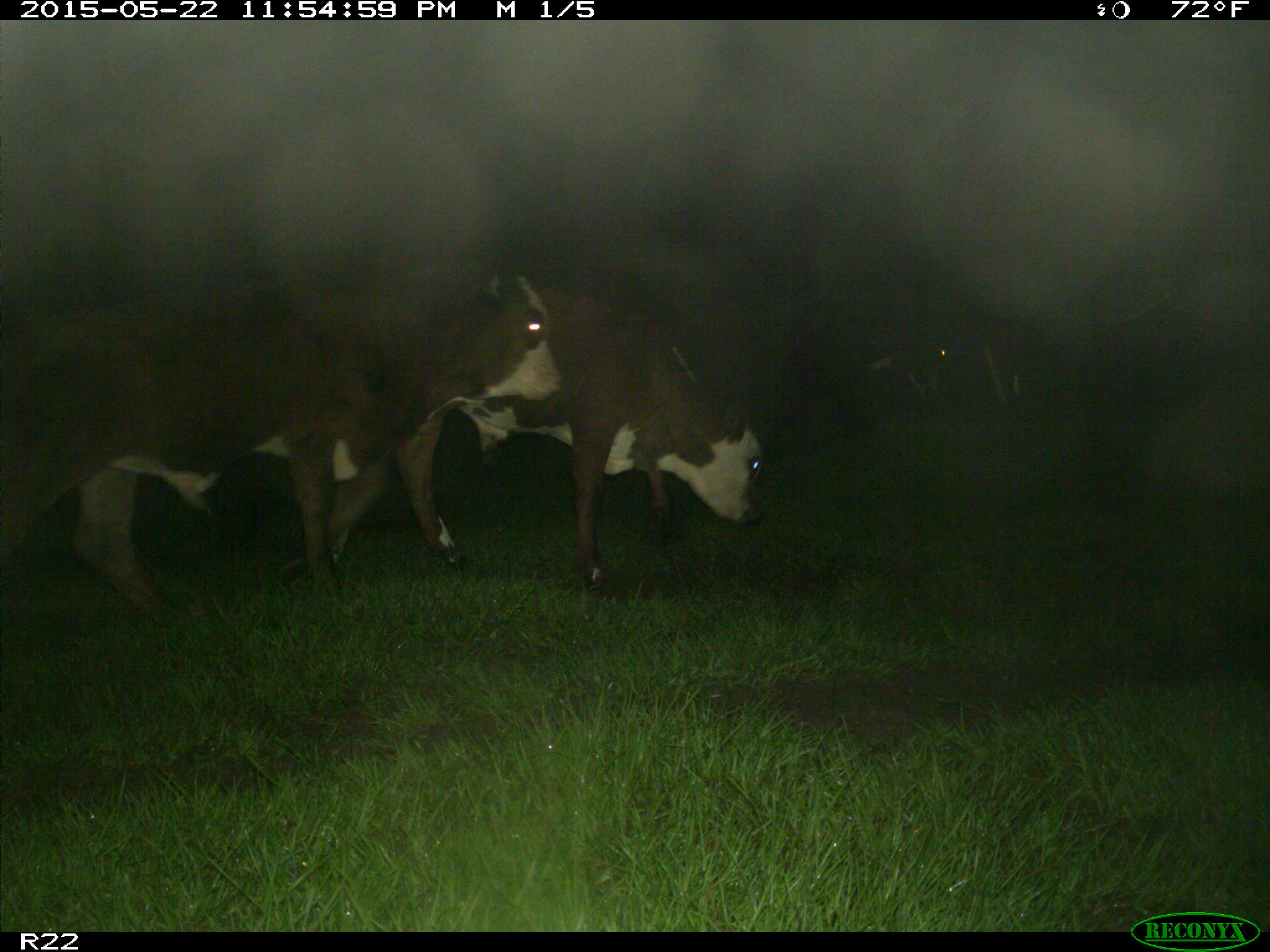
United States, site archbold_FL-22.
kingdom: Animalia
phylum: Chordata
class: Mammalia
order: Artiodactyla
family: Bovidae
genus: Bos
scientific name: Bos taurus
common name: domestic cow